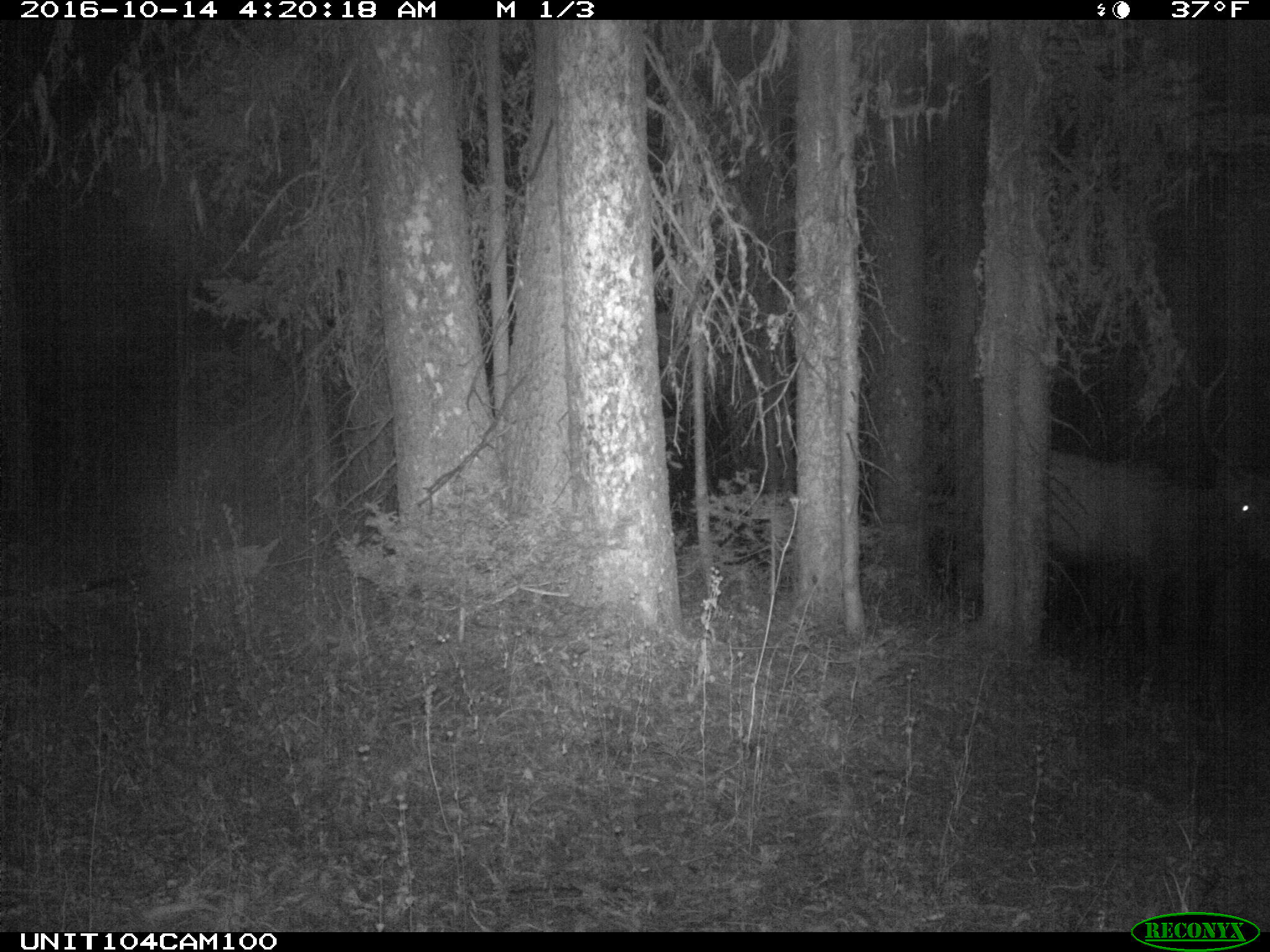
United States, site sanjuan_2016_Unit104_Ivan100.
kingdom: Animalia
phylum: Chordata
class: Mammalia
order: Artiodactyla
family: Cervidae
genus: Cervus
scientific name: Cervus elaphus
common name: red deer